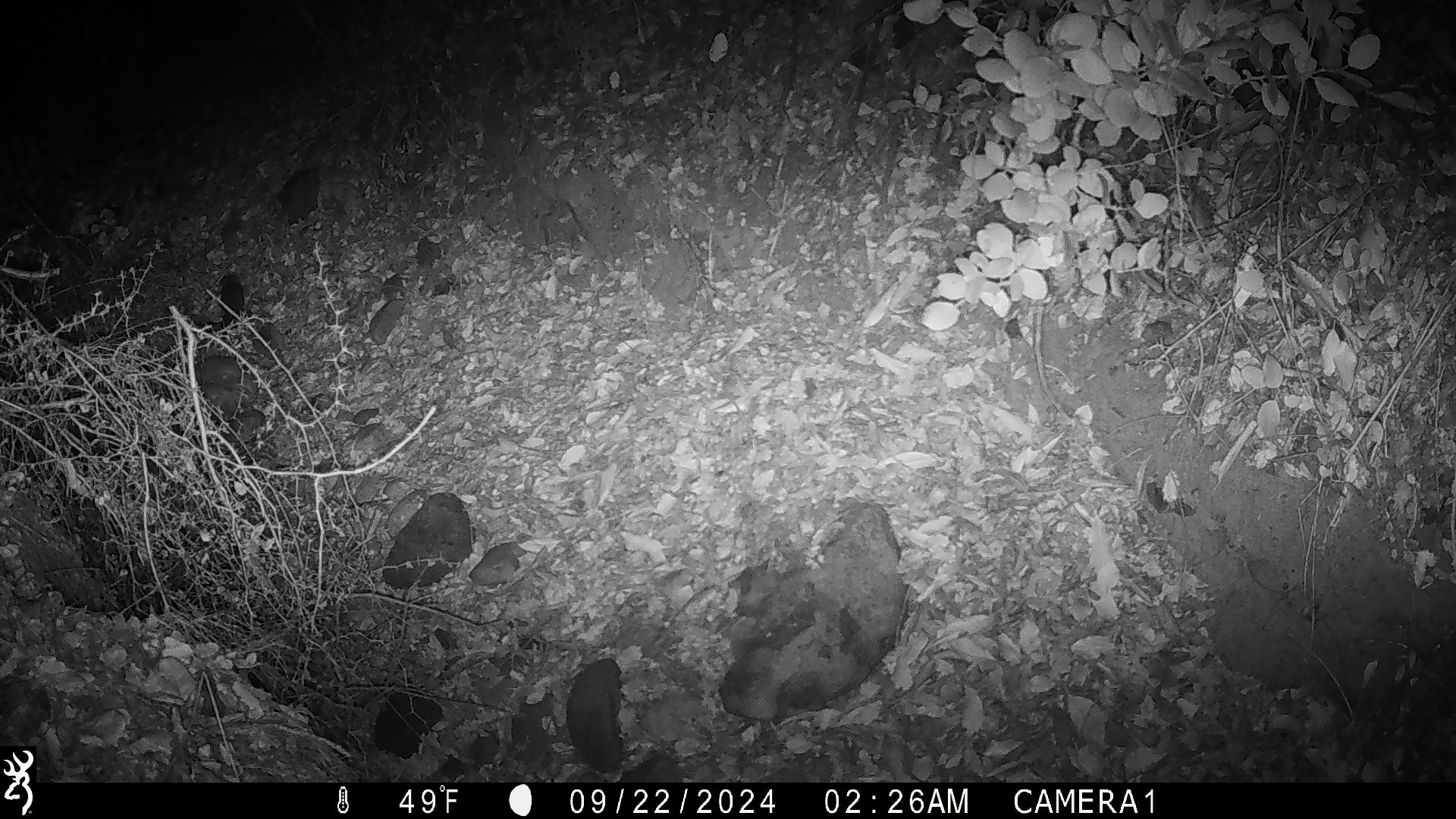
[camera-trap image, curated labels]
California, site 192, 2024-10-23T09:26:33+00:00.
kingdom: Animalia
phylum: Chordata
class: Mammalia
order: Rodentia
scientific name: Rodentia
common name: mouse or rat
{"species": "mouse or rat (Rodentia)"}